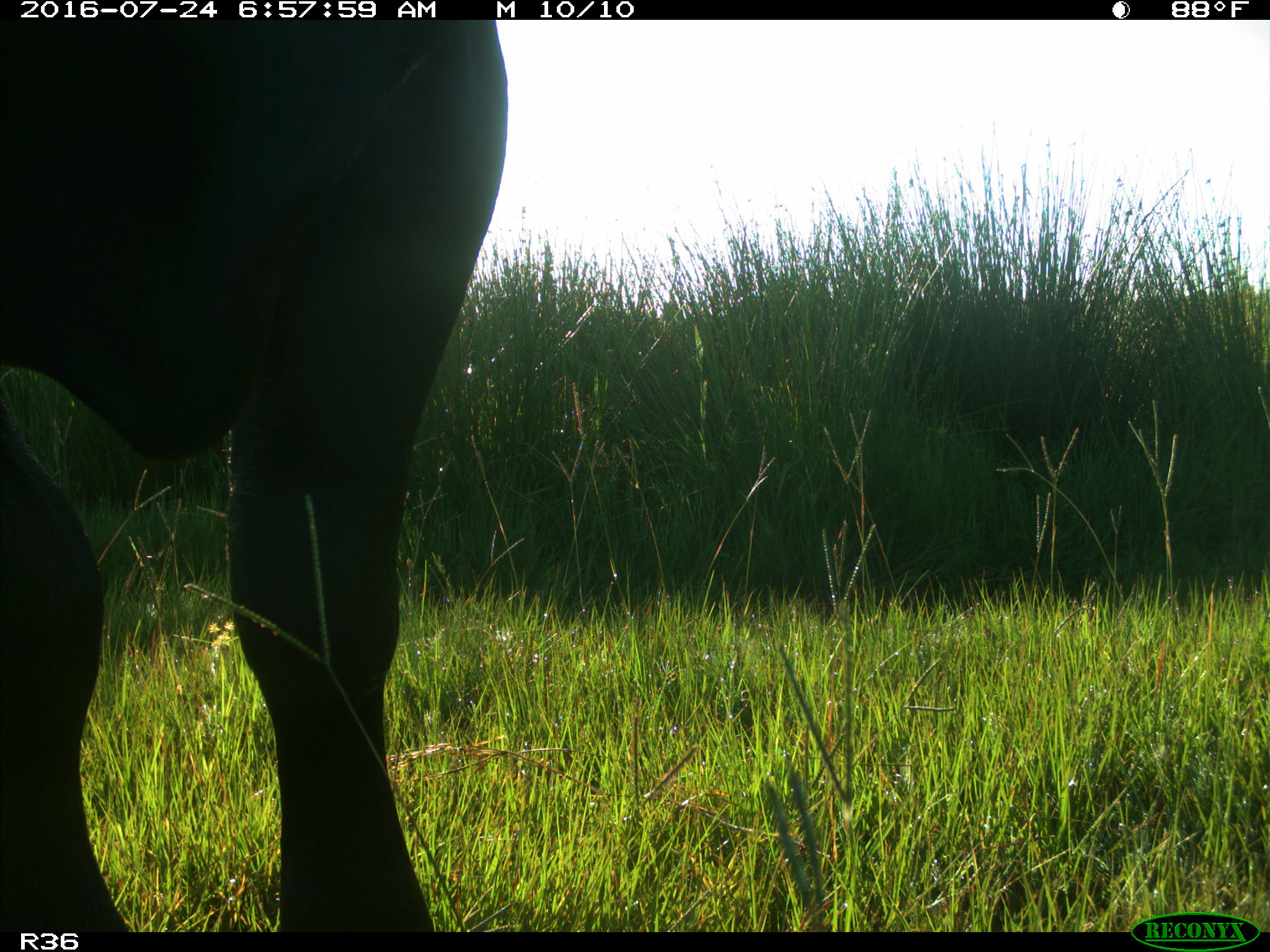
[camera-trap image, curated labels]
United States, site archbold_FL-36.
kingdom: Animalia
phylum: Chordata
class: Mammalia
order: Artiodactyla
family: Bovidae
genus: Bos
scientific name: Bos taurus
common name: domestic cow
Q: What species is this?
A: Bos taurus (domestic cow).